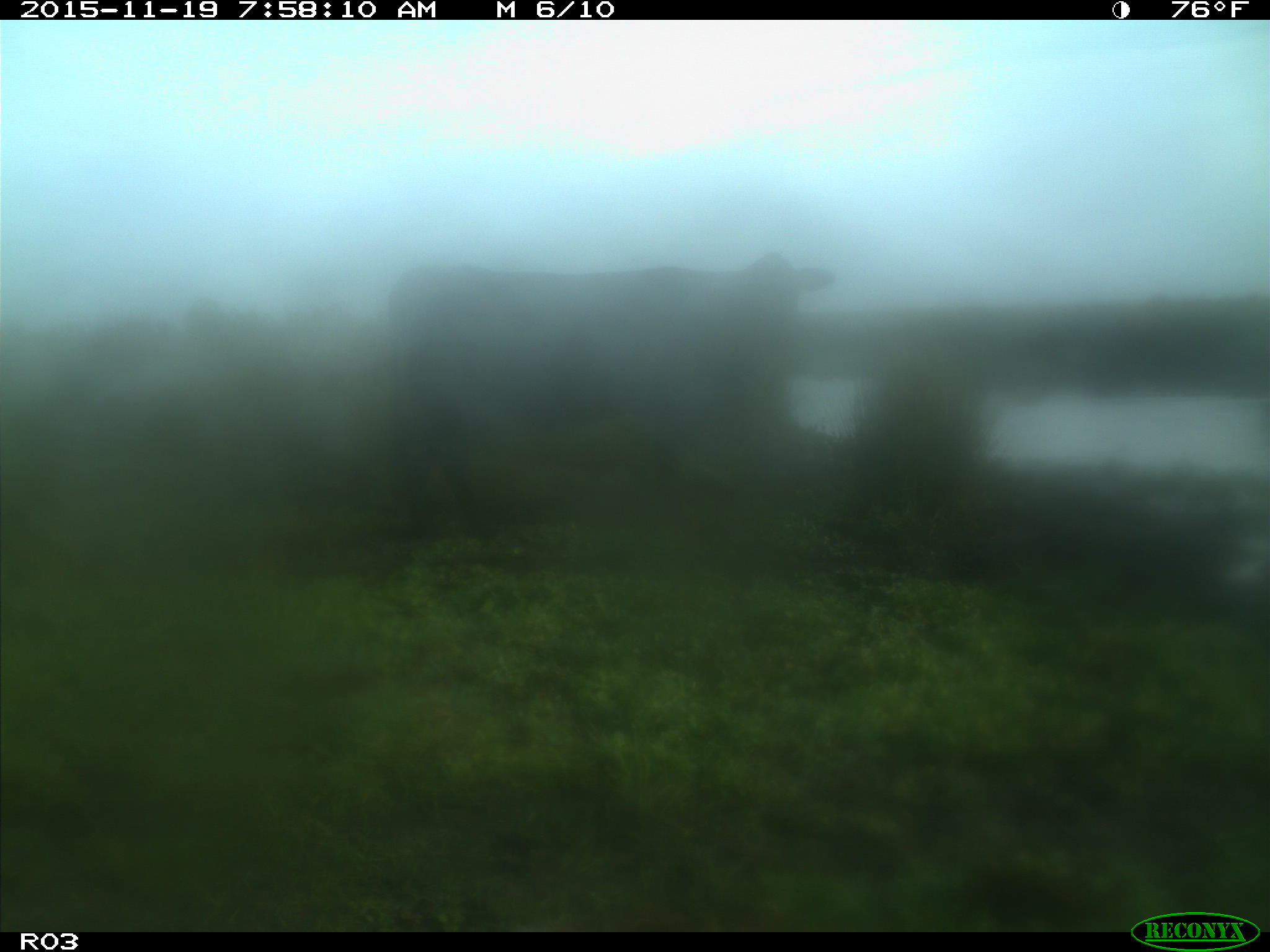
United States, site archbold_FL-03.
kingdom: Animalia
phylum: Chordata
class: Mammalia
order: Artiodactyla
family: Bovidae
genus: Bos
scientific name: Bos taurus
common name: domestic cow